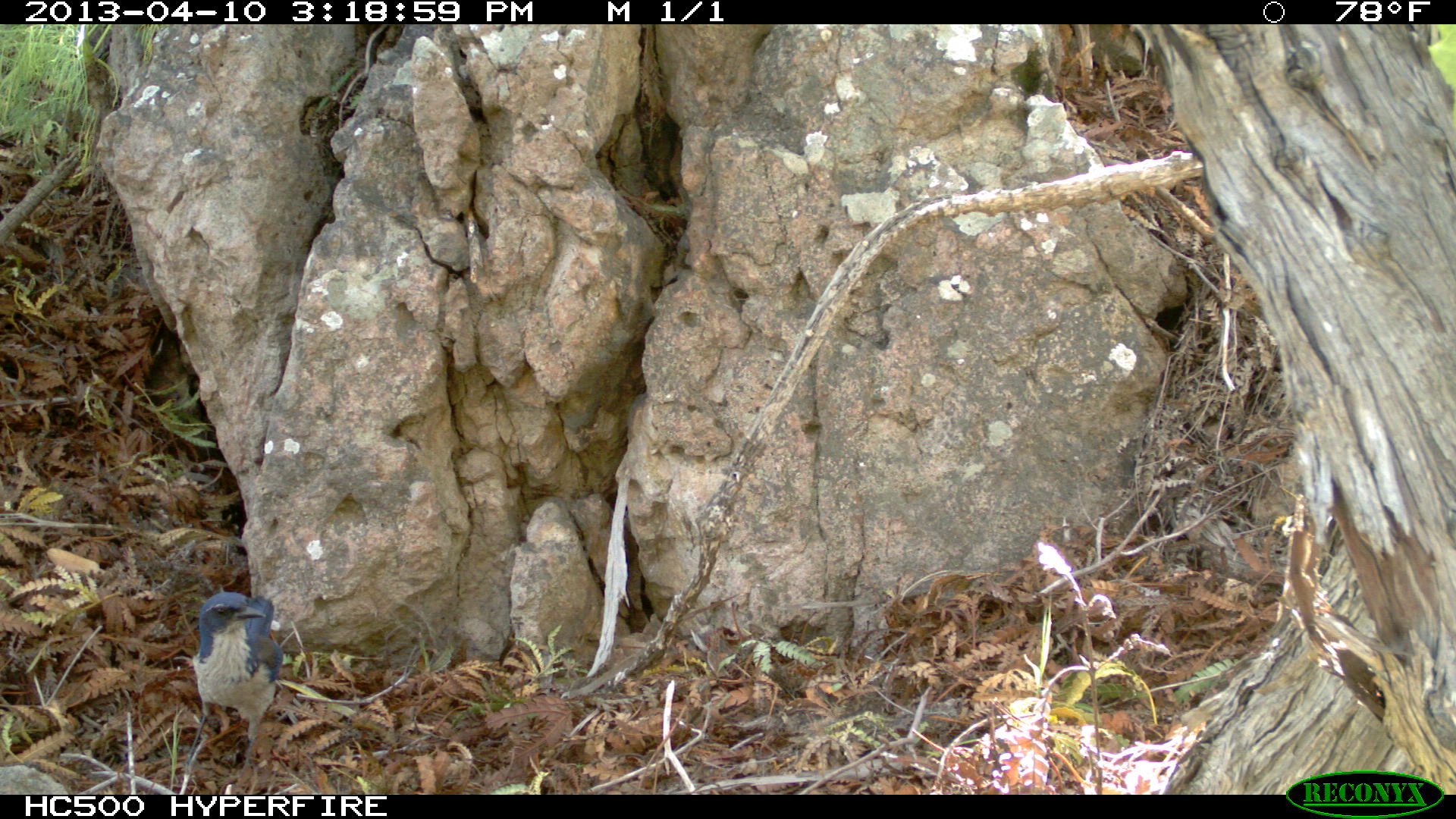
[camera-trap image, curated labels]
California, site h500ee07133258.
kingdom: Animalia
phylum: Chordata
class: Aves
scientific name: Aves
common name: bird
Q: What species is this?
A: Bird (Aves).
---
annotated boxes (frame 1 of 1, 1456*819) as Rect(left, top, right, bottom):
bird: Rect(180, 592, 281, 779)